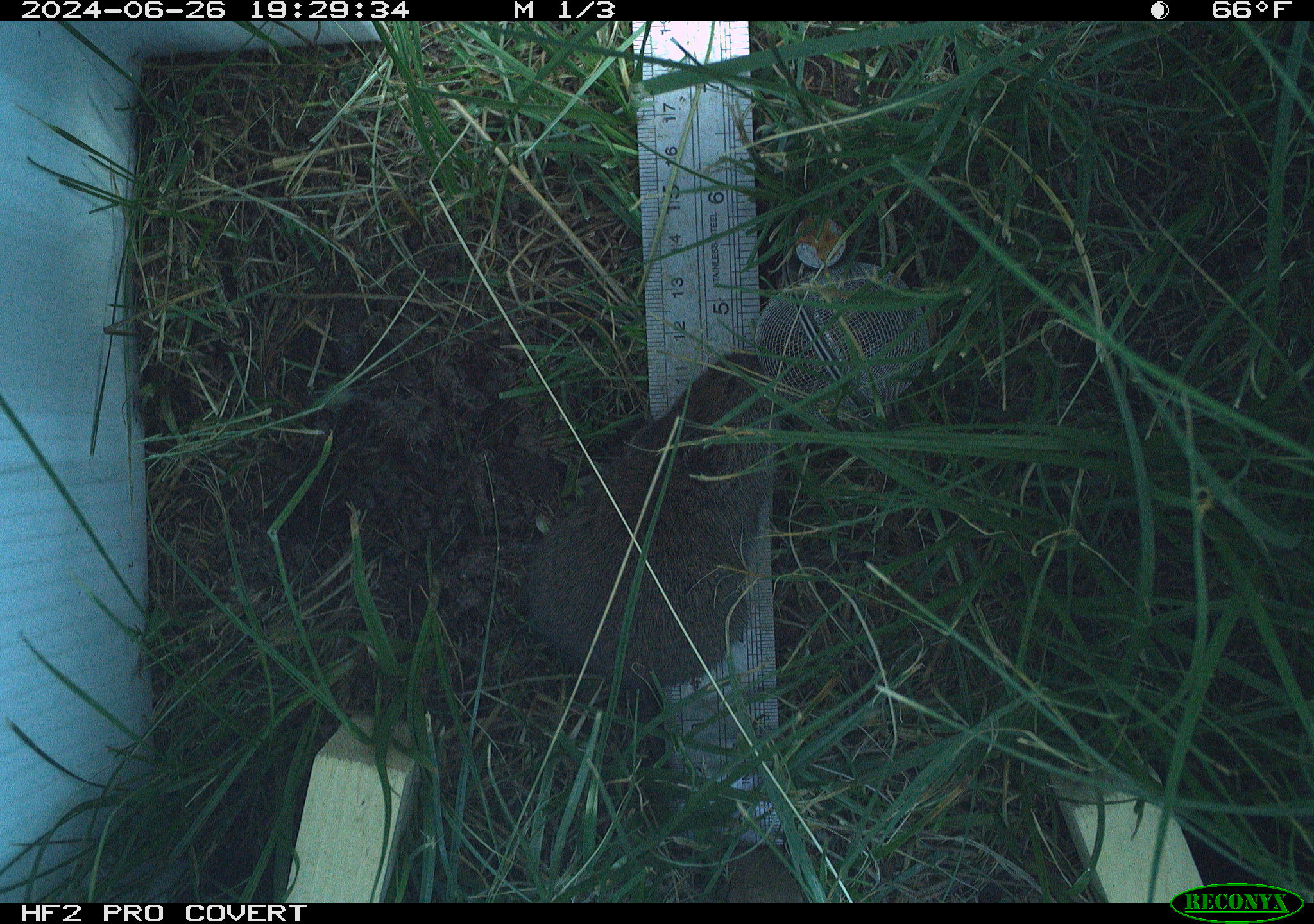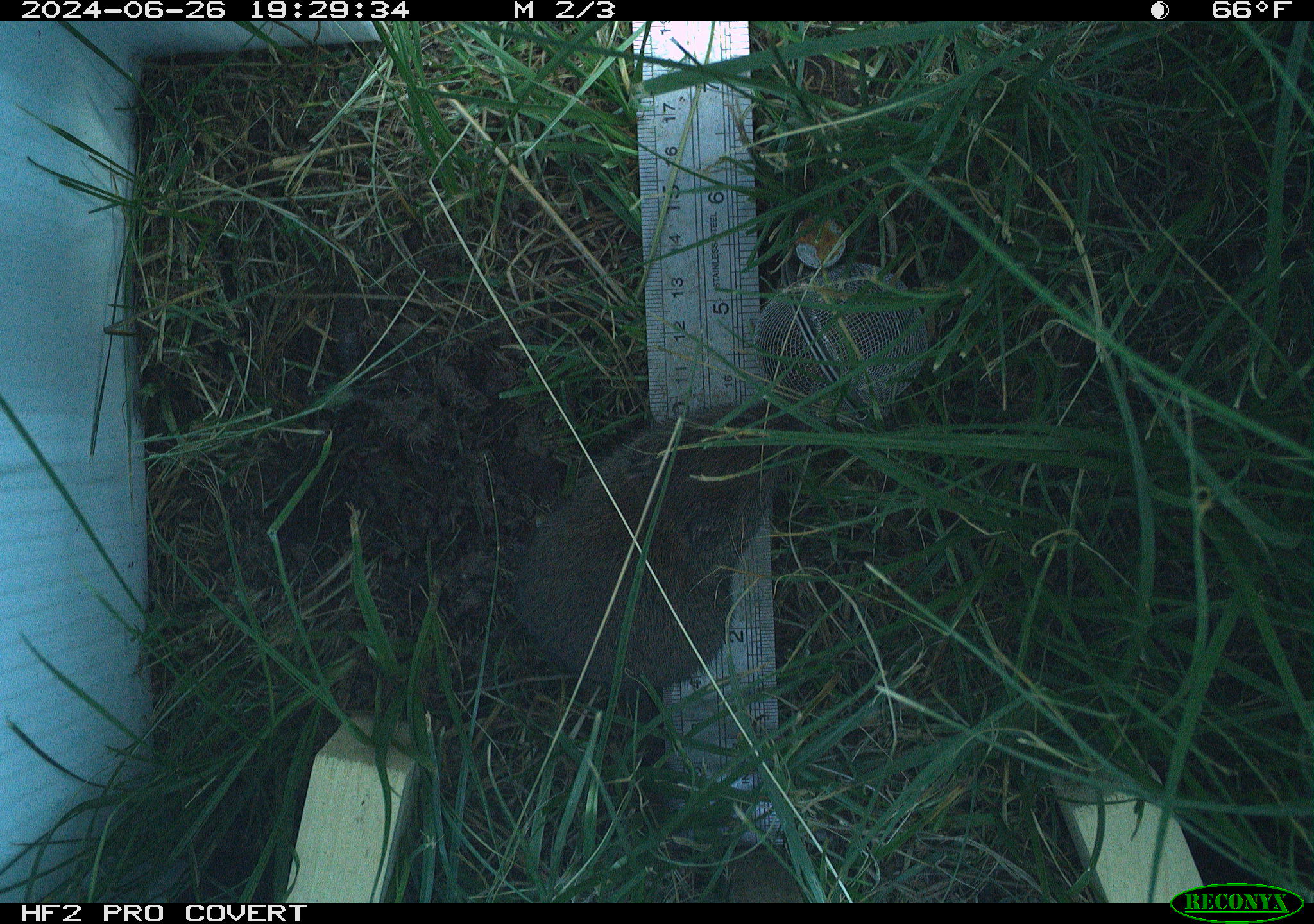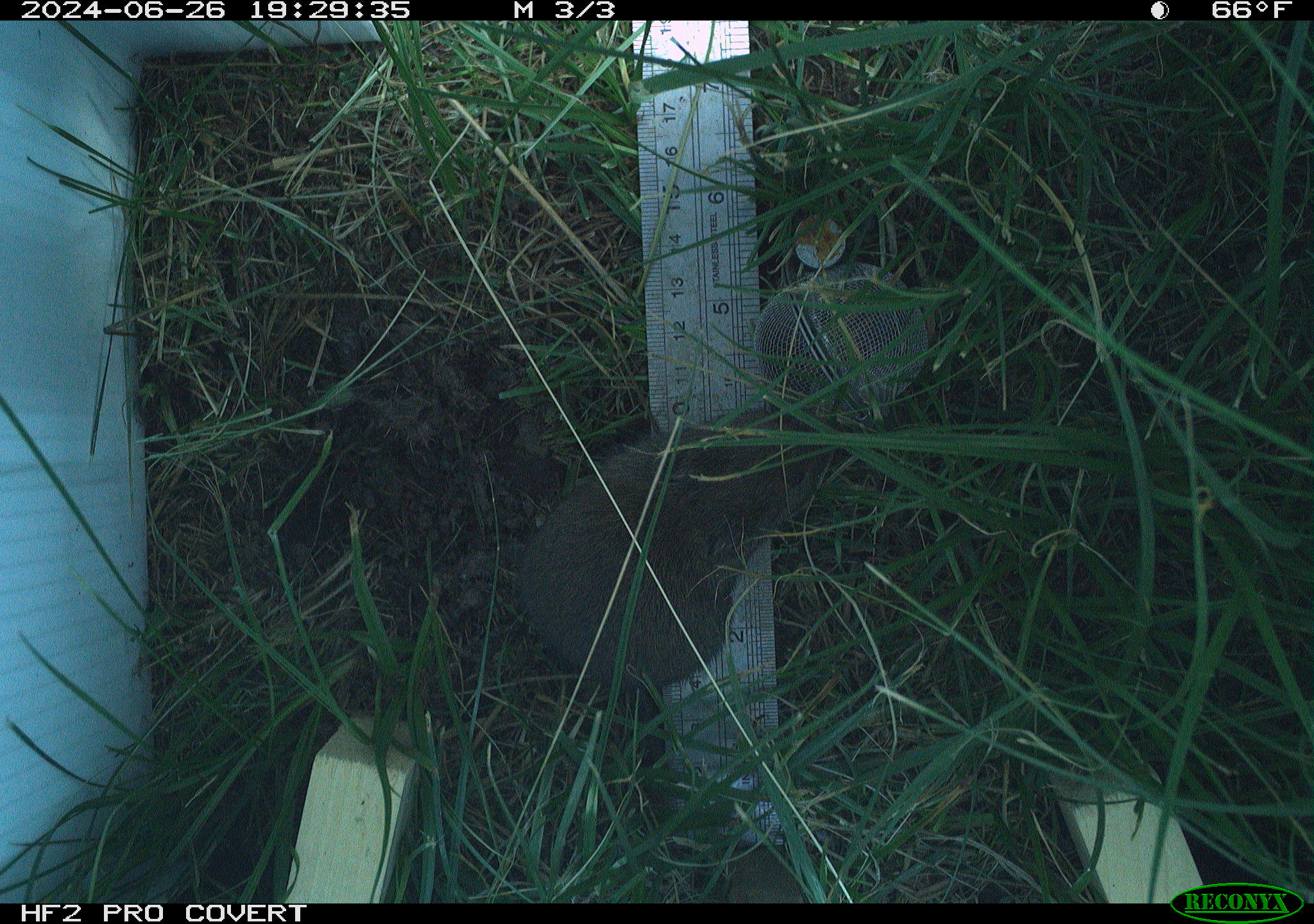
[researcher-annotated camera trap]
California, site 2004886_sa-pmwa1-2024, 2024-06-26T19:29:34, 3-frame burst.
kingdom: Animalia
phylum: Chordata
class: Mammalia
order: Rodentia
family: Cricetidae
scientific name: Arvicolinae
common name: voles, lemmings, and muskrats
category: arvicolinae subfamily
Arvicolinae subfamily (voles, lemmings, and muskrats) (Arvicolinae).